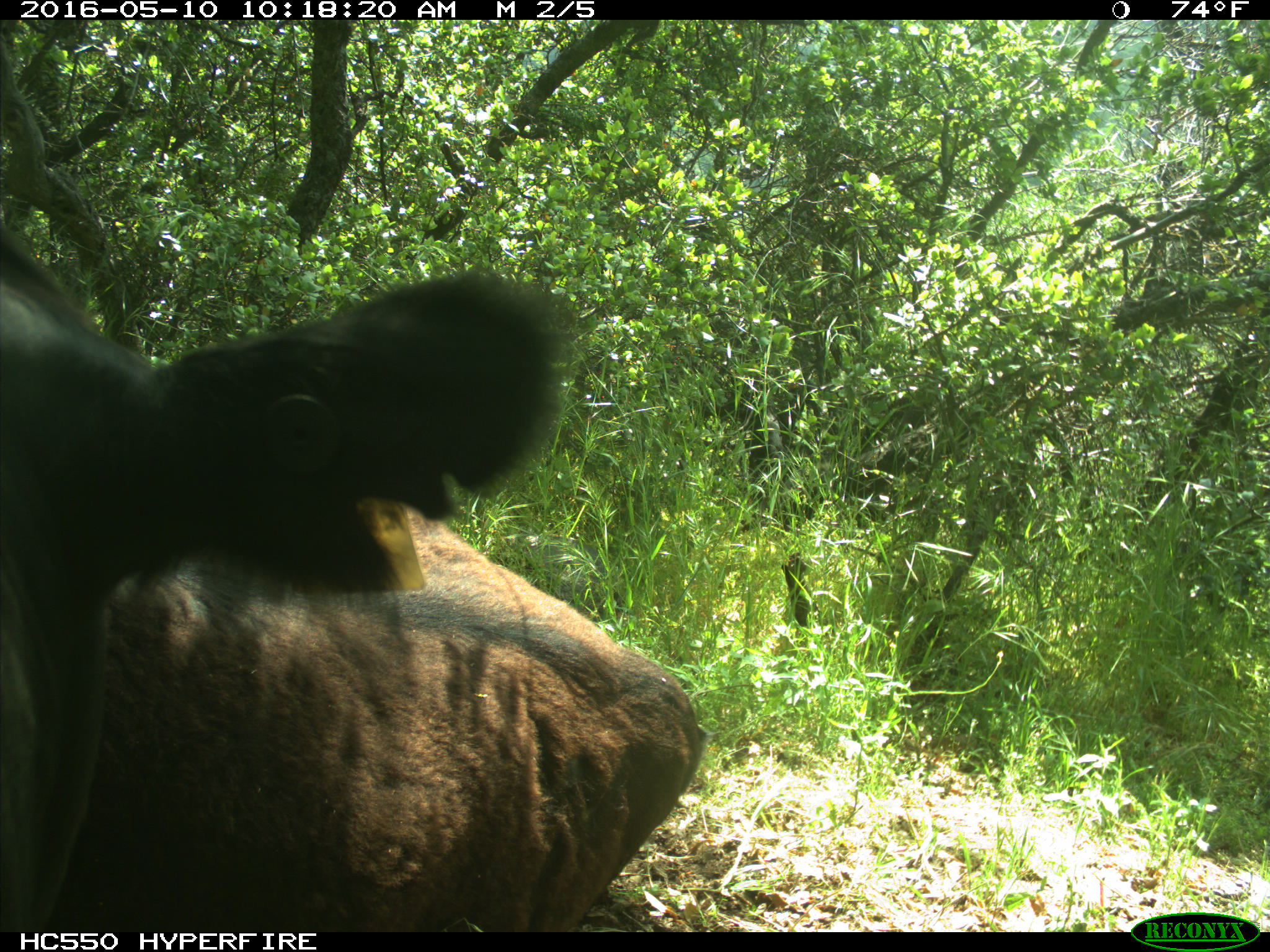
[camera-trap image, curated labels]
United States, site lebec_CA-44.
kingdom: Animalia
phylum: Chordata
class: Mammalia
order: Artiodactyla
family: Bovidae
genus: Bos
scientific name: Bos taurus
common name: domestic cow